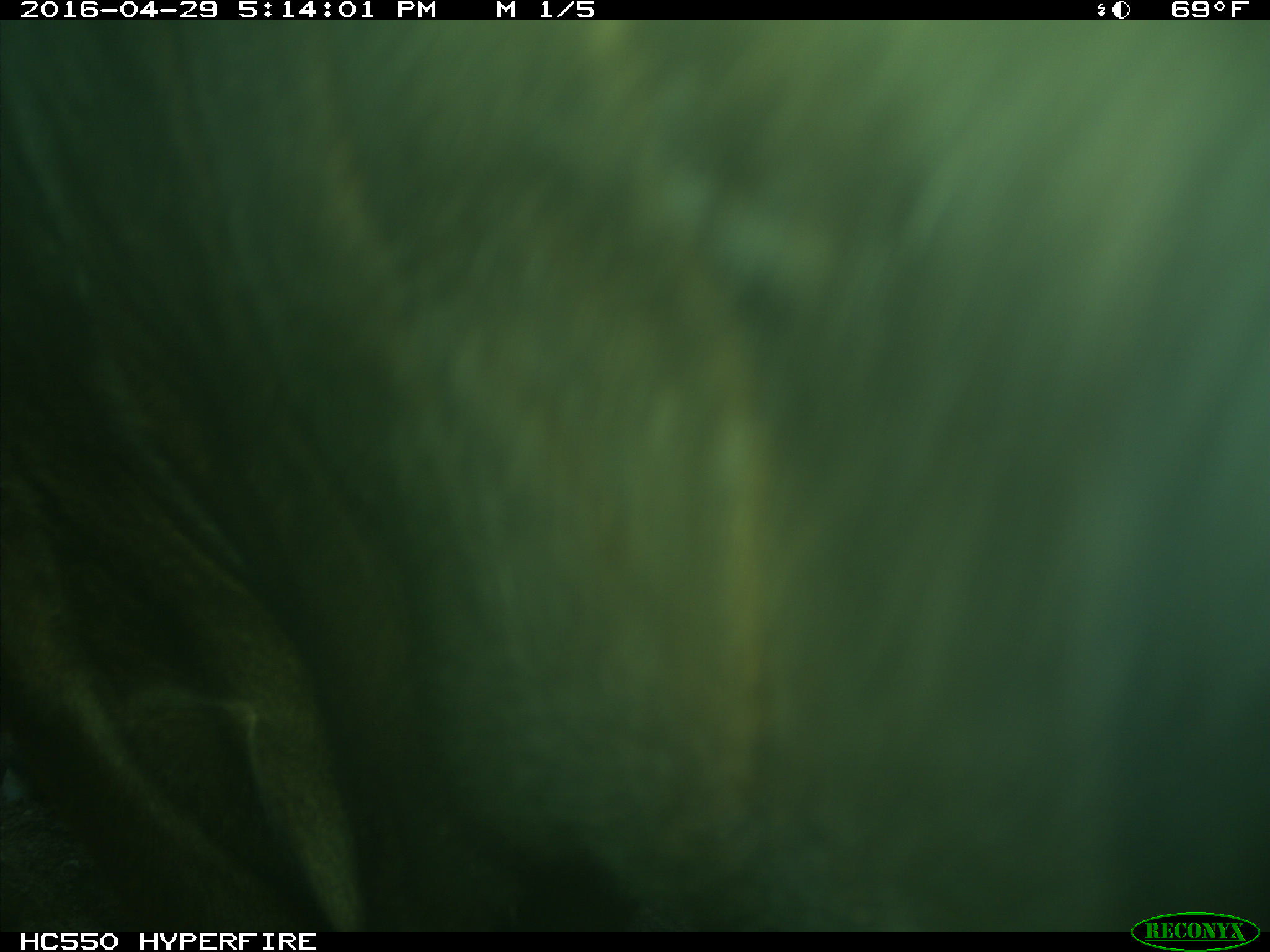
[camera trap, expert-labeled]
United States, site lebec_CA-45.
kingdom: Animalia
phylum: Chordata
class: Mammalia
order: Artiodactyla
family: Bovidae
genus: Bos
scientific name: Bos taurus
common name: domestic cow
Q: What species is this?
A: Bos taurus (domestic cow).